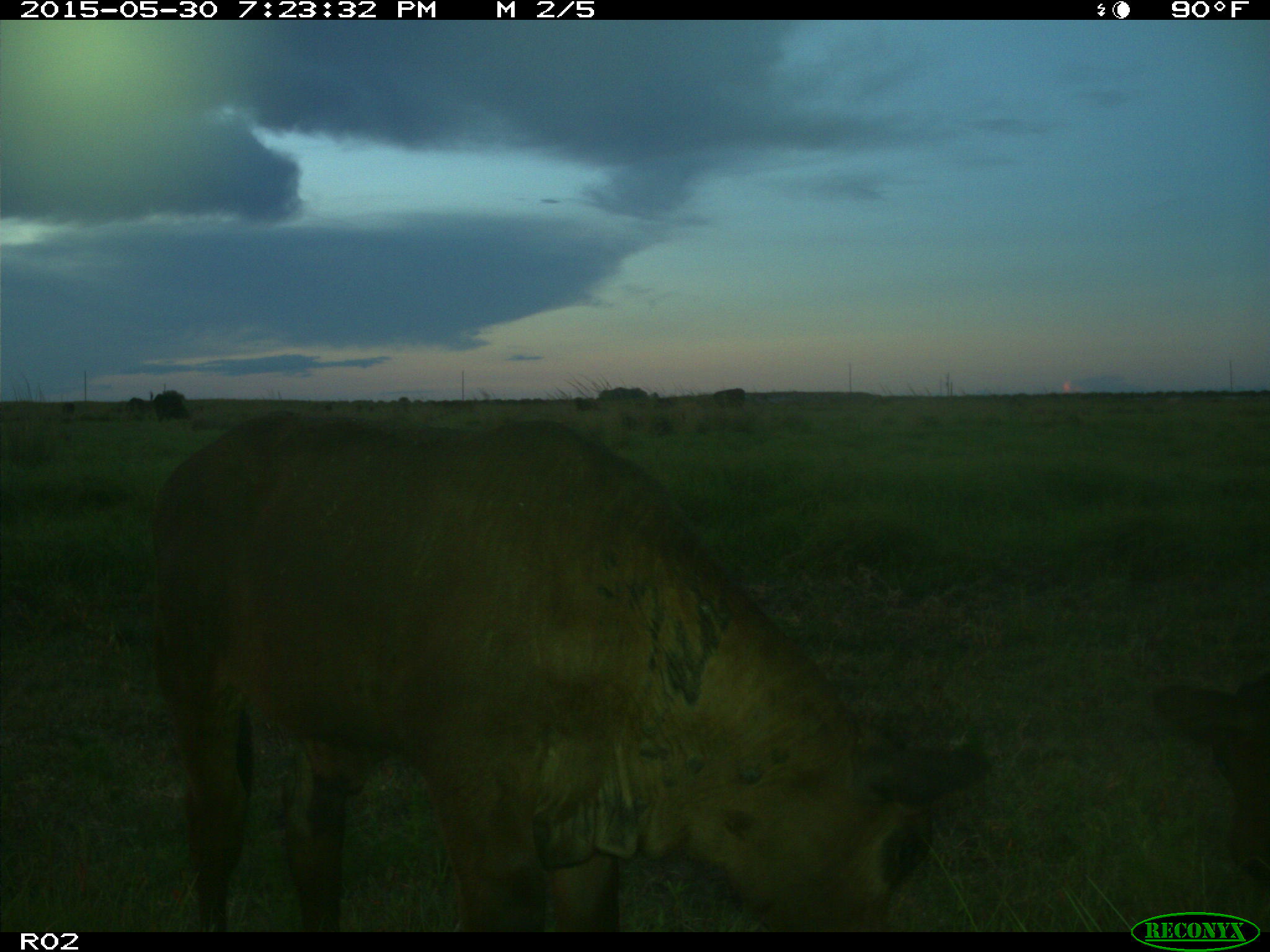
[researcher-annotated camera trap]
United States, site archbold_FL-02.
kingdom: Animalia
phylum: Chordata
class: Mammalia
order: Artiodactyla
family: Bovidae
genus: Bos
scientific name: Bos taurus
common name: domestic cow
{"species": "Bos taurus (domestic cow)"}